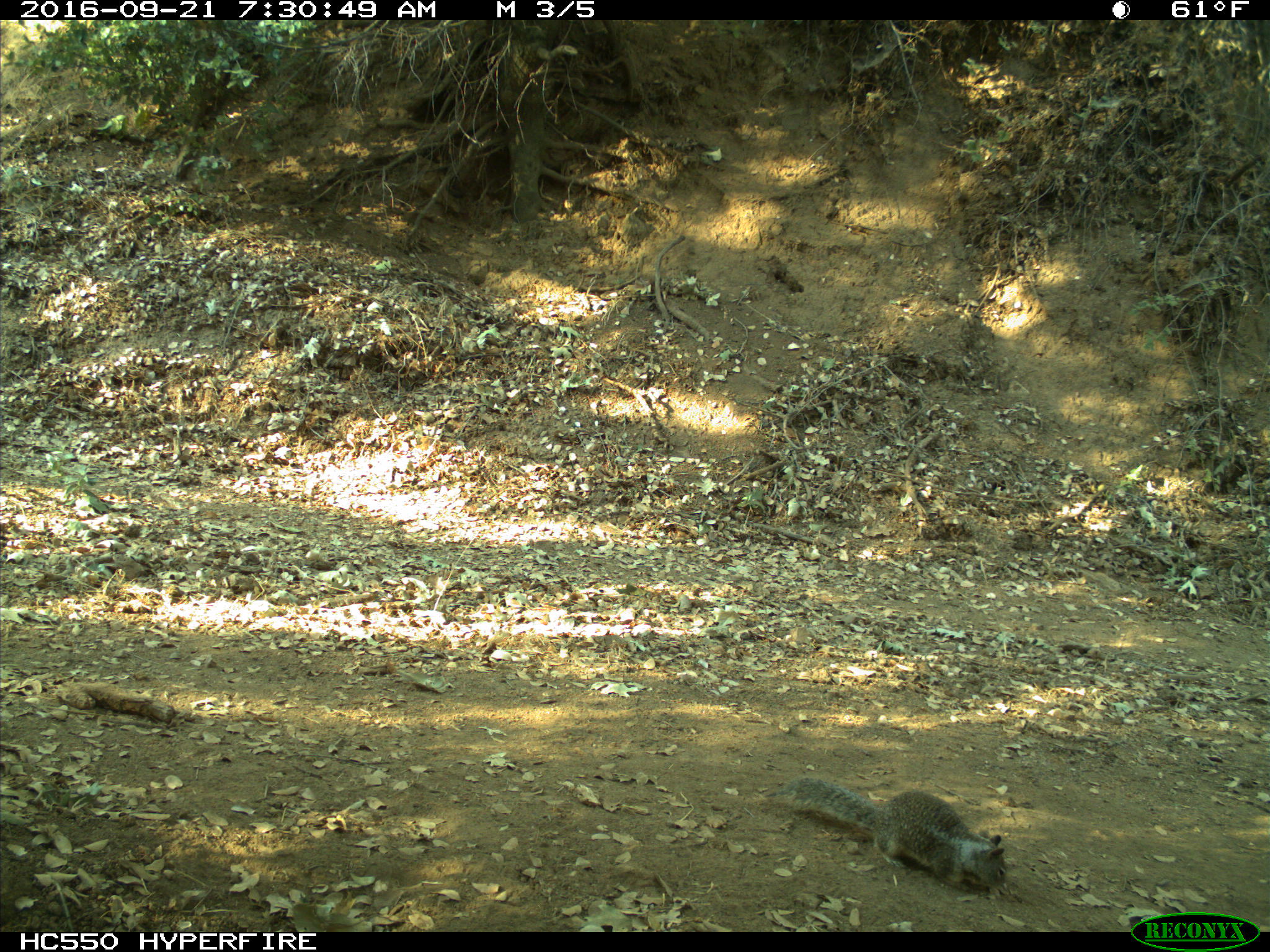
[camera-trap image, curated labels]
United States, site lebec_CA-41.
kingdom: Animalia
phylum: Chordata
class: Mammalia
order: Rodentia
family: Sciuridae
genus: Otospermophilus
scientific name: Otospermophilus beecheyi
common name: california ground squirrel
Otospermophilus beecheyi (california ground squirrel).